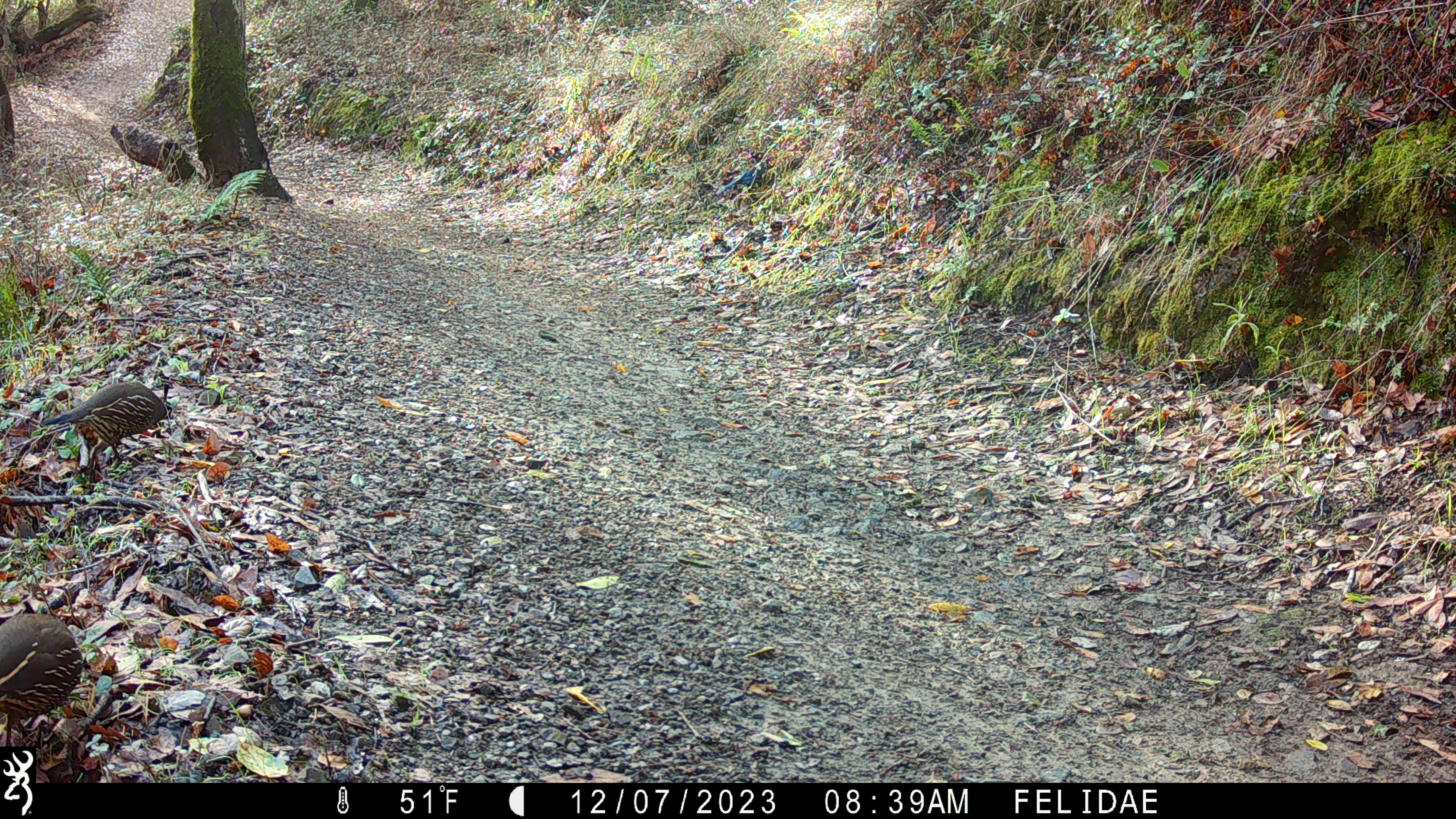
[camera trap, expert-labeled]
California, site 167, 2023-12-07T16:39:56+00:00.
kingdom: Animalia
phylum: Chordata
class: Aves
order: Galliformes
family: Odontophoridae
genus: Callipepla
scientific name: Callipepla californica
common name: california quail